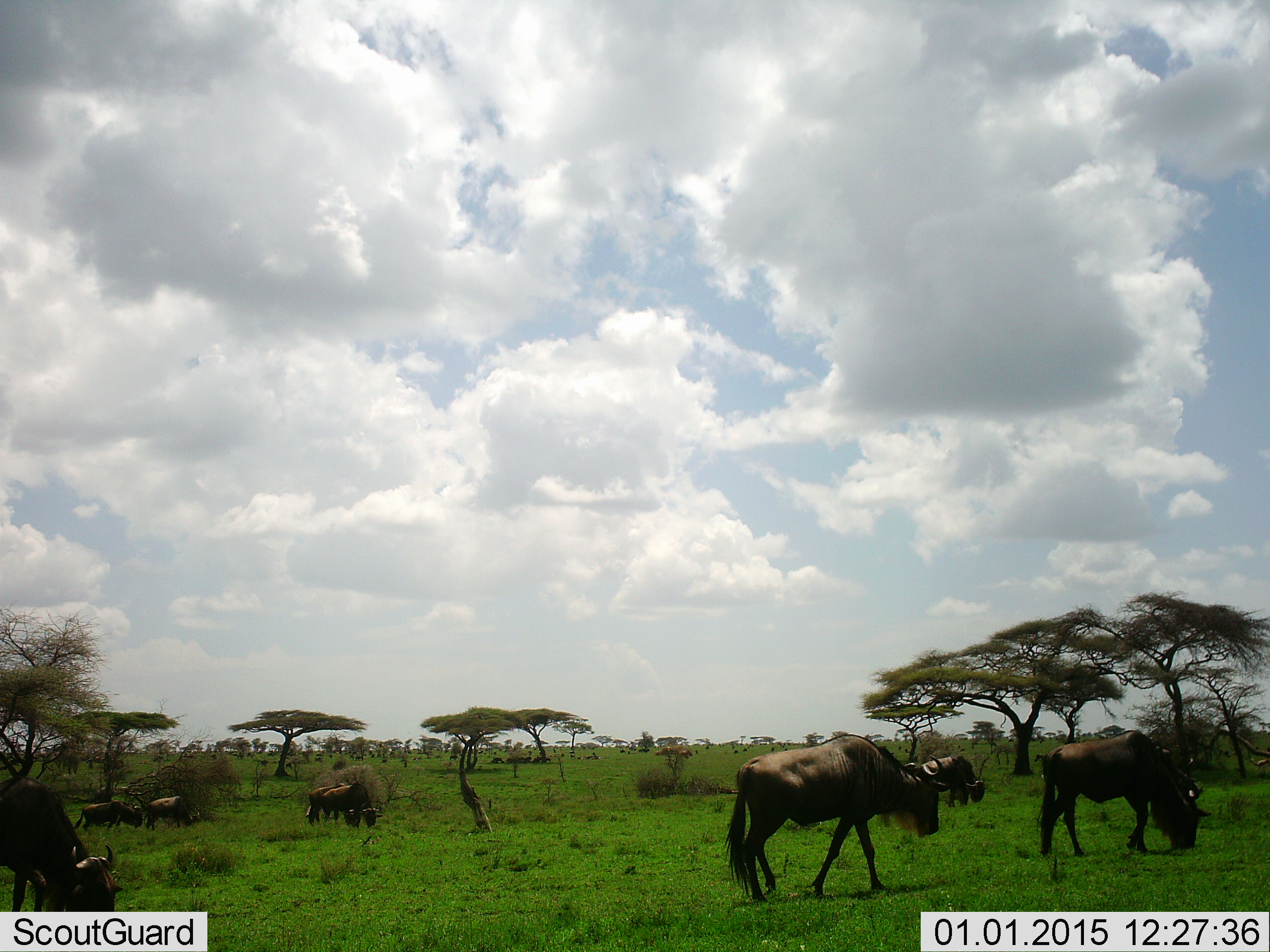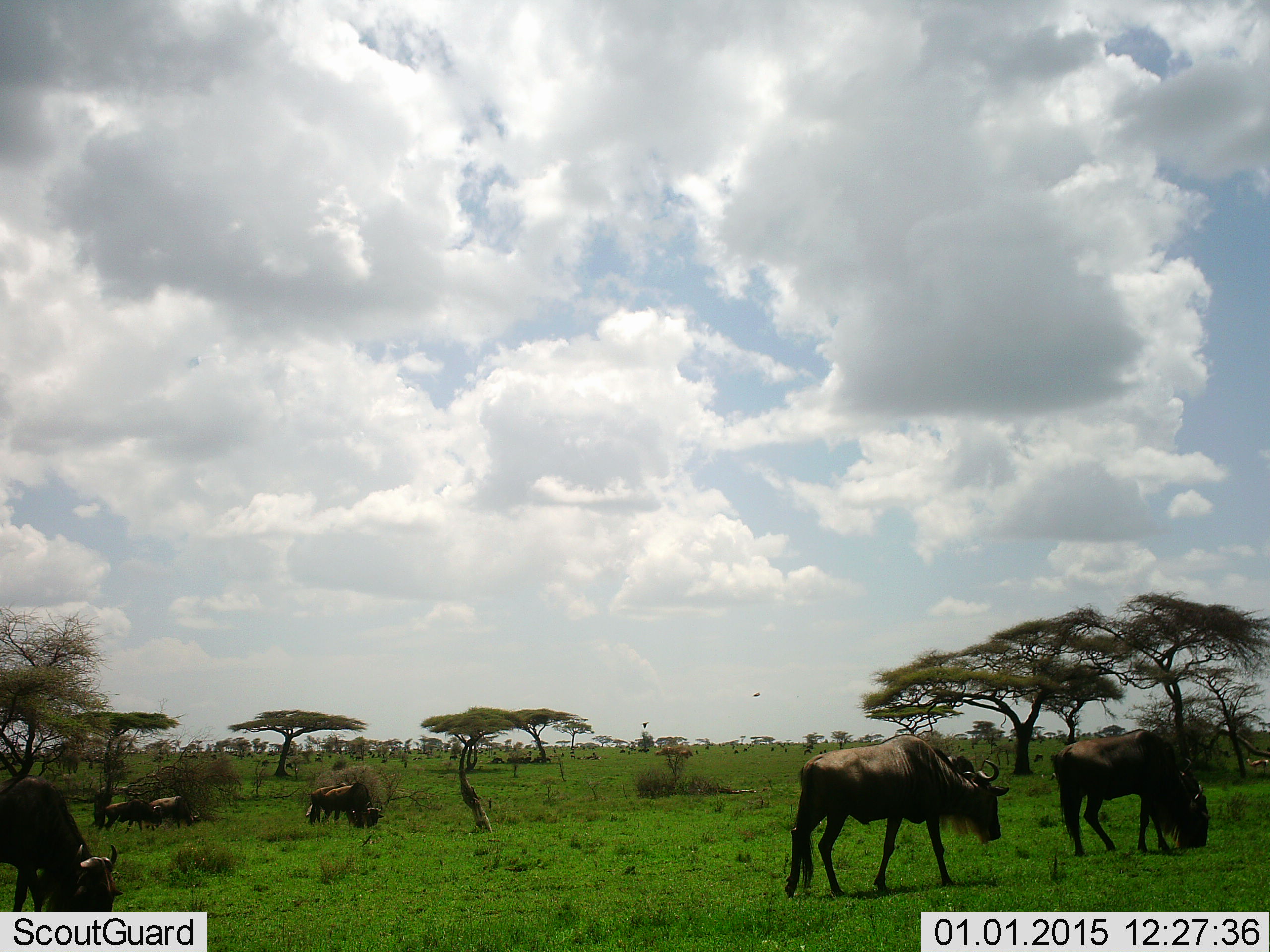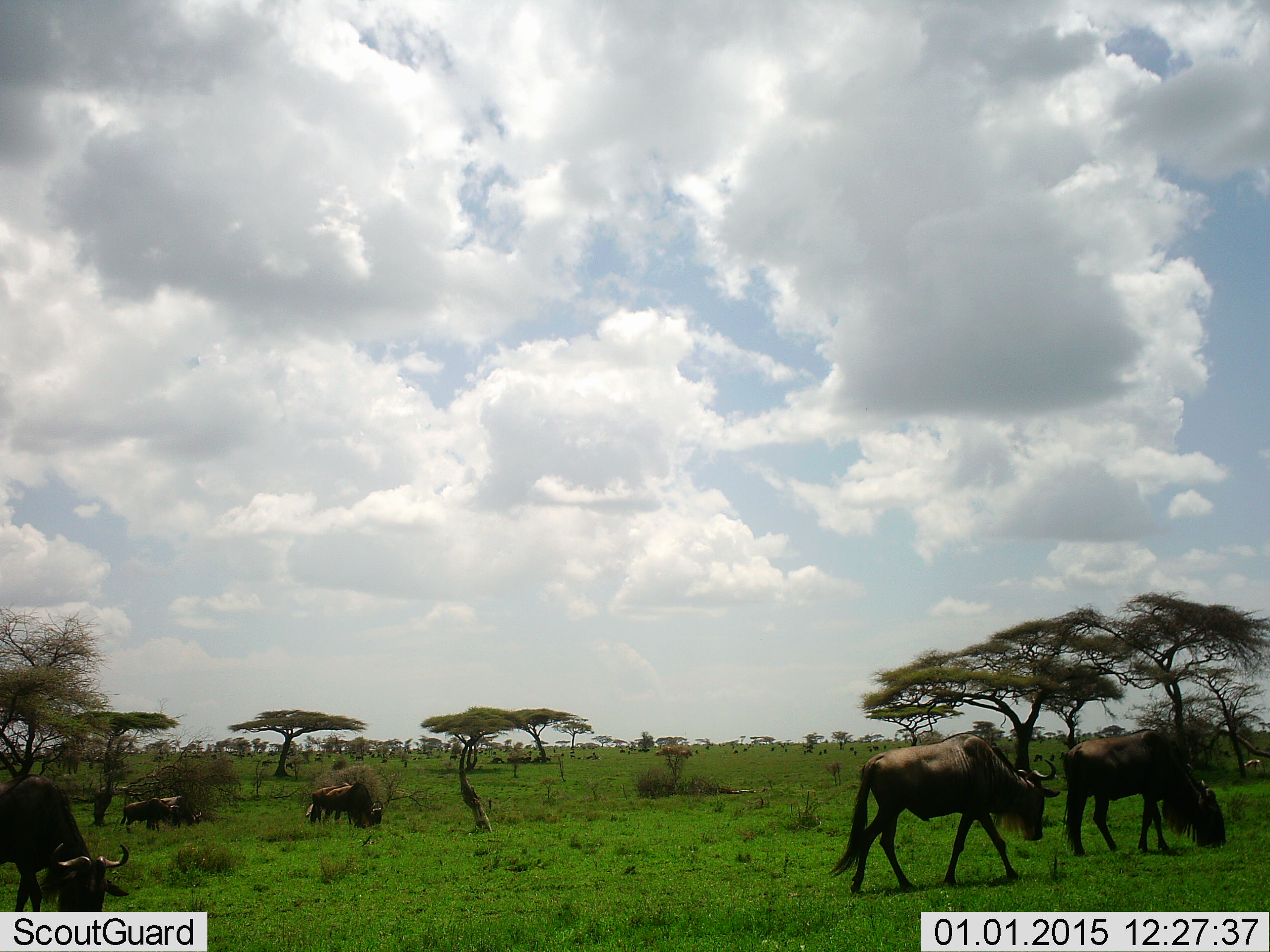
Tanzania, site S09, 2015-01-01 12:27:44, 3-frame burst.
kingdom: Animalia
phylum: Chordata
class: Mammalia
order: Artiodactyla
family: Bovidae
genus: Connochaetes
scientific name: Connochaetes taurinus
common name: blue wildebeest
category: wildebeest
Wildebeest (blue wildebeest) (Connochaetes taurinus), count 6. Behavior (volunteer vote fractions): standing 62%, resting 0%, moving 69%, interacting 0%. Young present (vote fraction): 0%. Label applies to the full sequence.